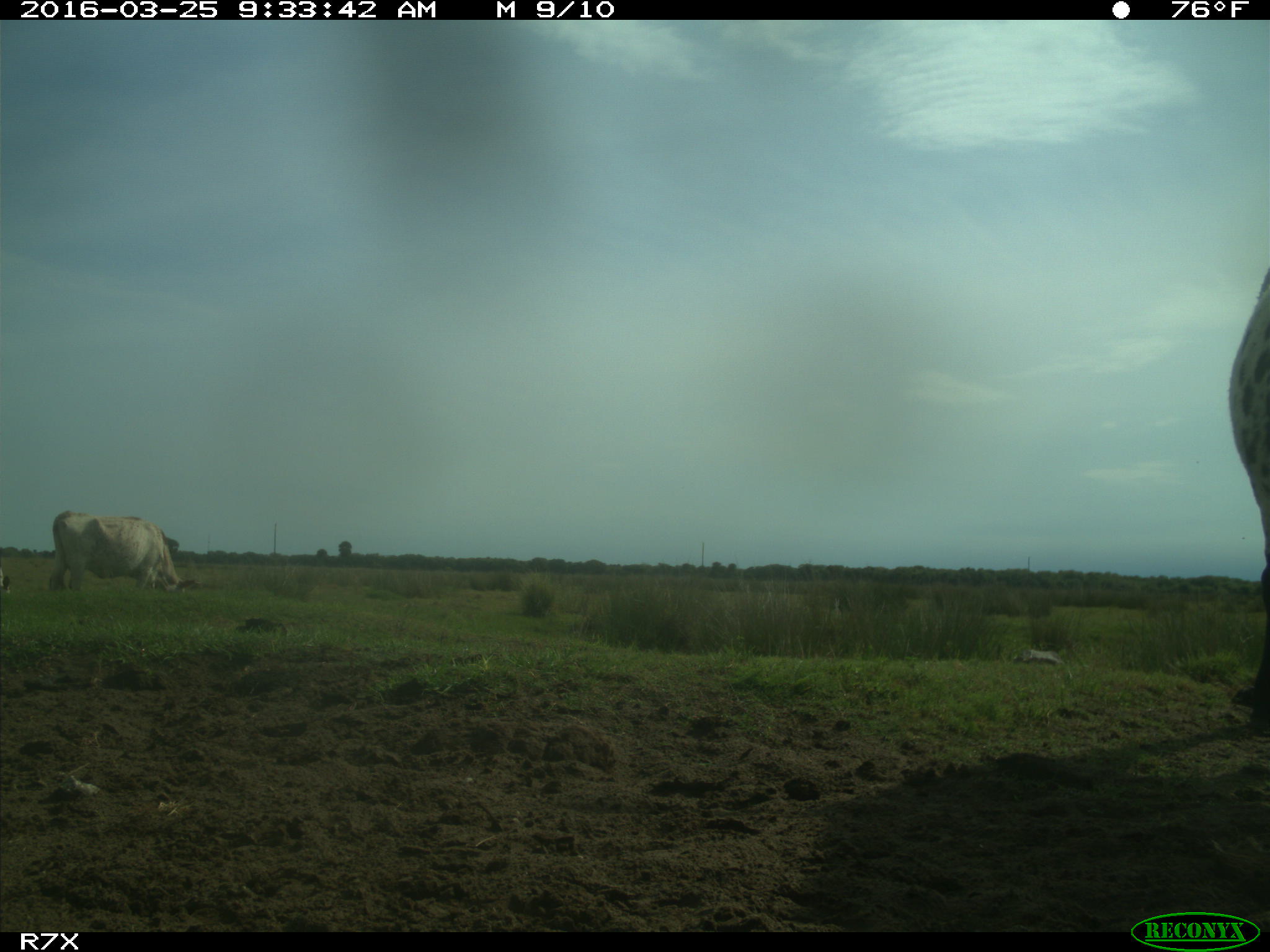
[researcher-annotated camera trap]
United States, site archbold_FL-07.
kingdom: Animalia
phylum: Chordata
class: Mammalia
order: Artiodactyla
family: Bovidae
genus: Bos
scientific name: Bos taurus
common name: domestic cow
Bos taurus (domestic cow).